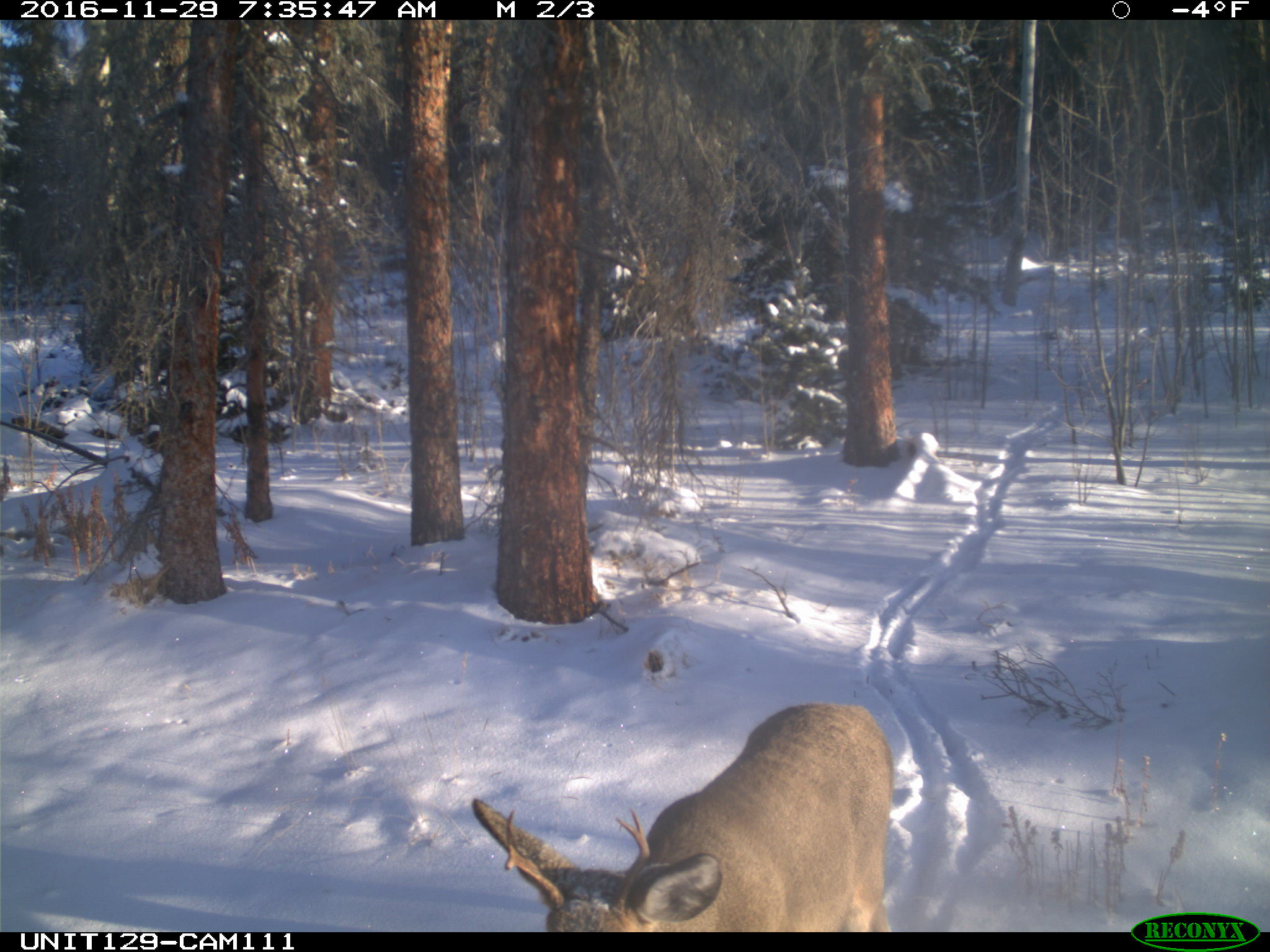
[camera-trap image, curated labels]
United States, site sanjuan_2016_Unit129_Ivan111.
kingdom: Animalia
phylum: Chordata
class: Mammalia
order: Artiodactyla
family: Cervidae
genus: Odocoileus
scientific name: Odocoileus hemionus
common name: mule deer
Odocoileus hemionus (mule deer).